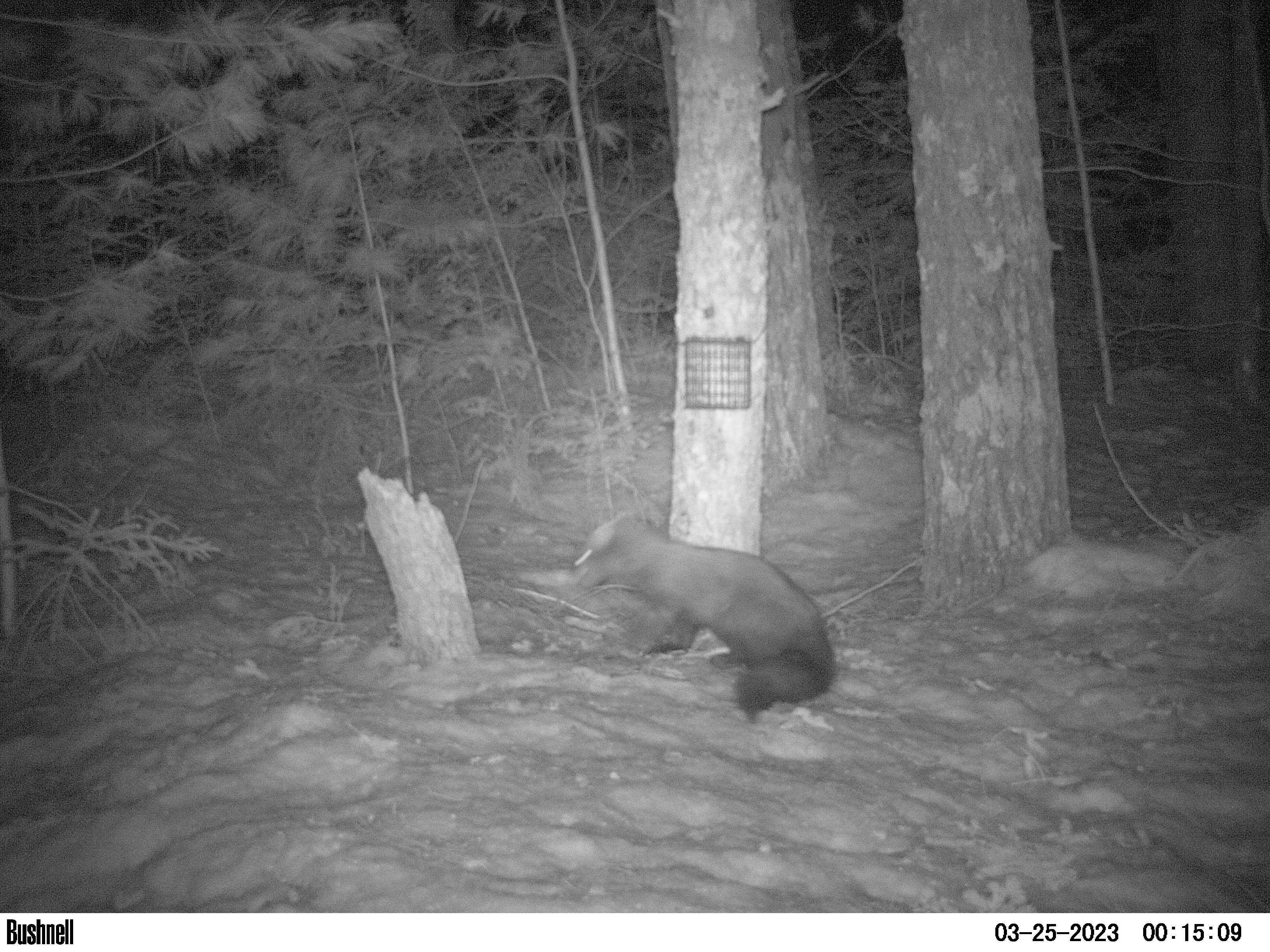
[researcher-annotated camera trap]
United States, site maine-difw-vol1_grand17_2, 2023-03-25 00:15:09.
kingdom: Animalia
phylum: Chordata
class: Mammalia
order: Carnivora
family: Mustelidae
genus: Pekania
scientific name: Pekania pennanti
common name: fisher